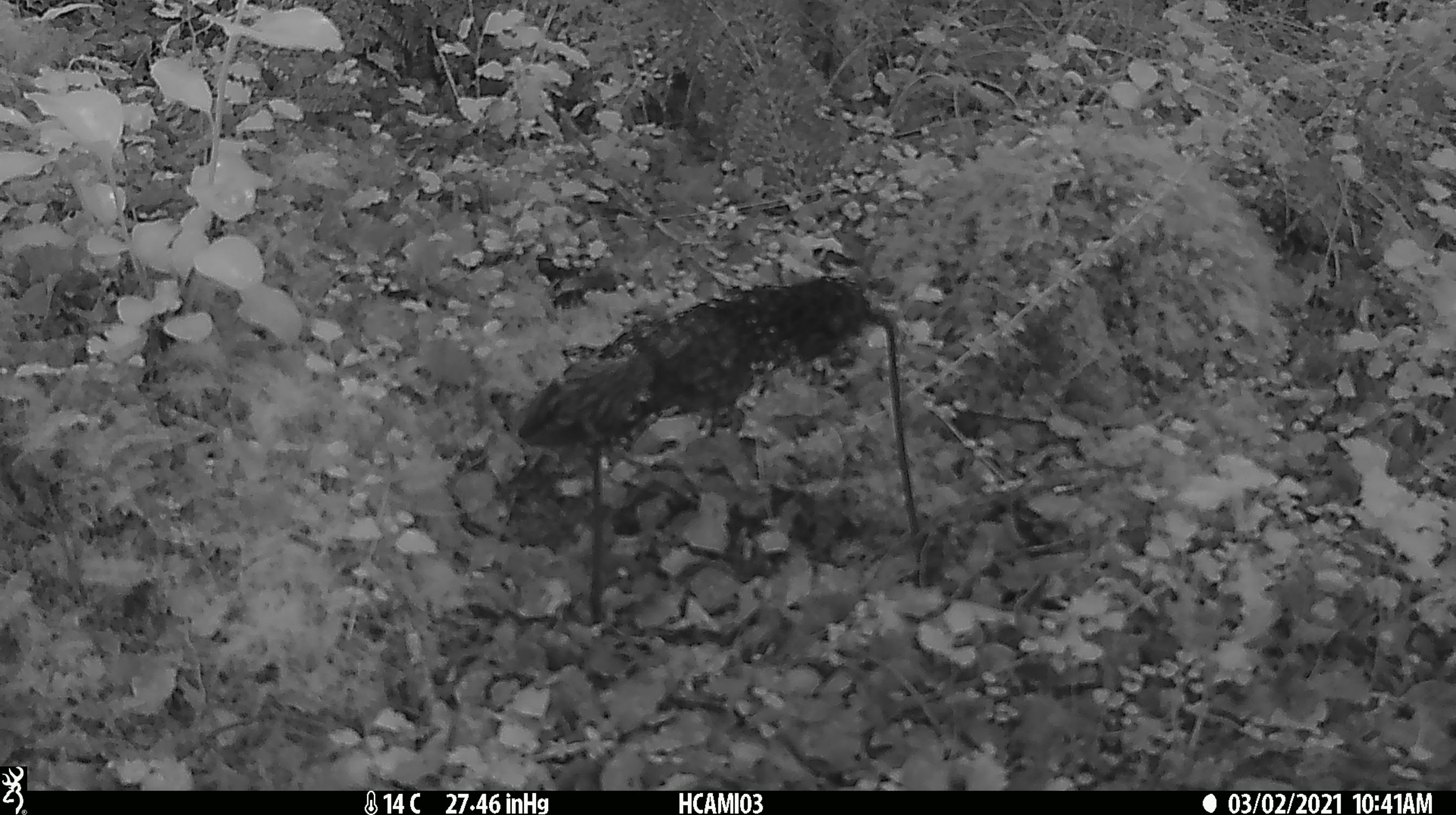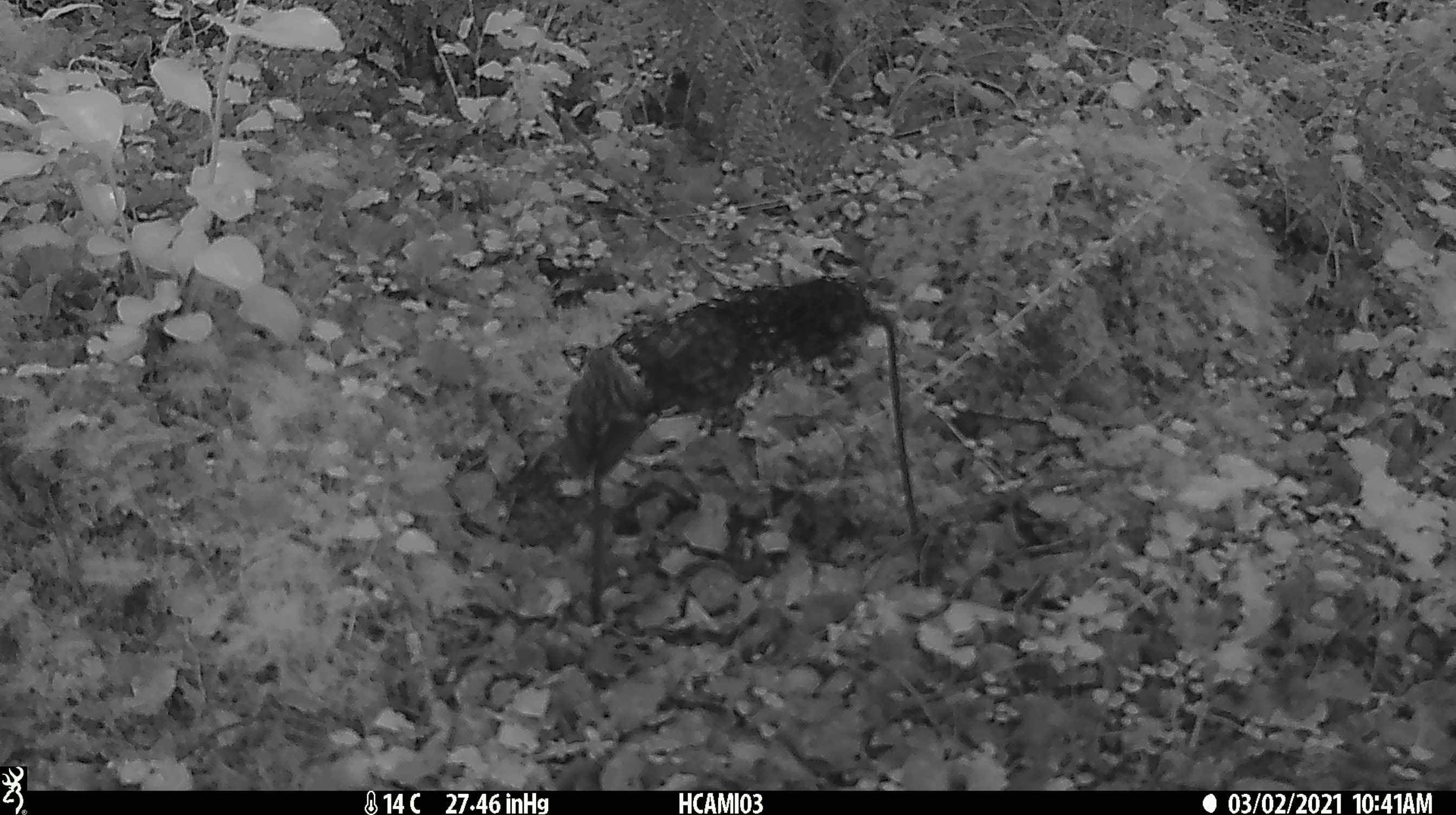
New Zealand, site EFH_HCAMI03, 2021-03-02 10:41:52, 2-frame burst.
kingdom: Animalia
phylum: Chordata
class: Aves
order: Passeriformes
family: Acanthisittidae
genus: Acanthisitta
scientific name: Acanthisitta chloris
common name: rifleman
Rifleman (Acanthisitta chloris).